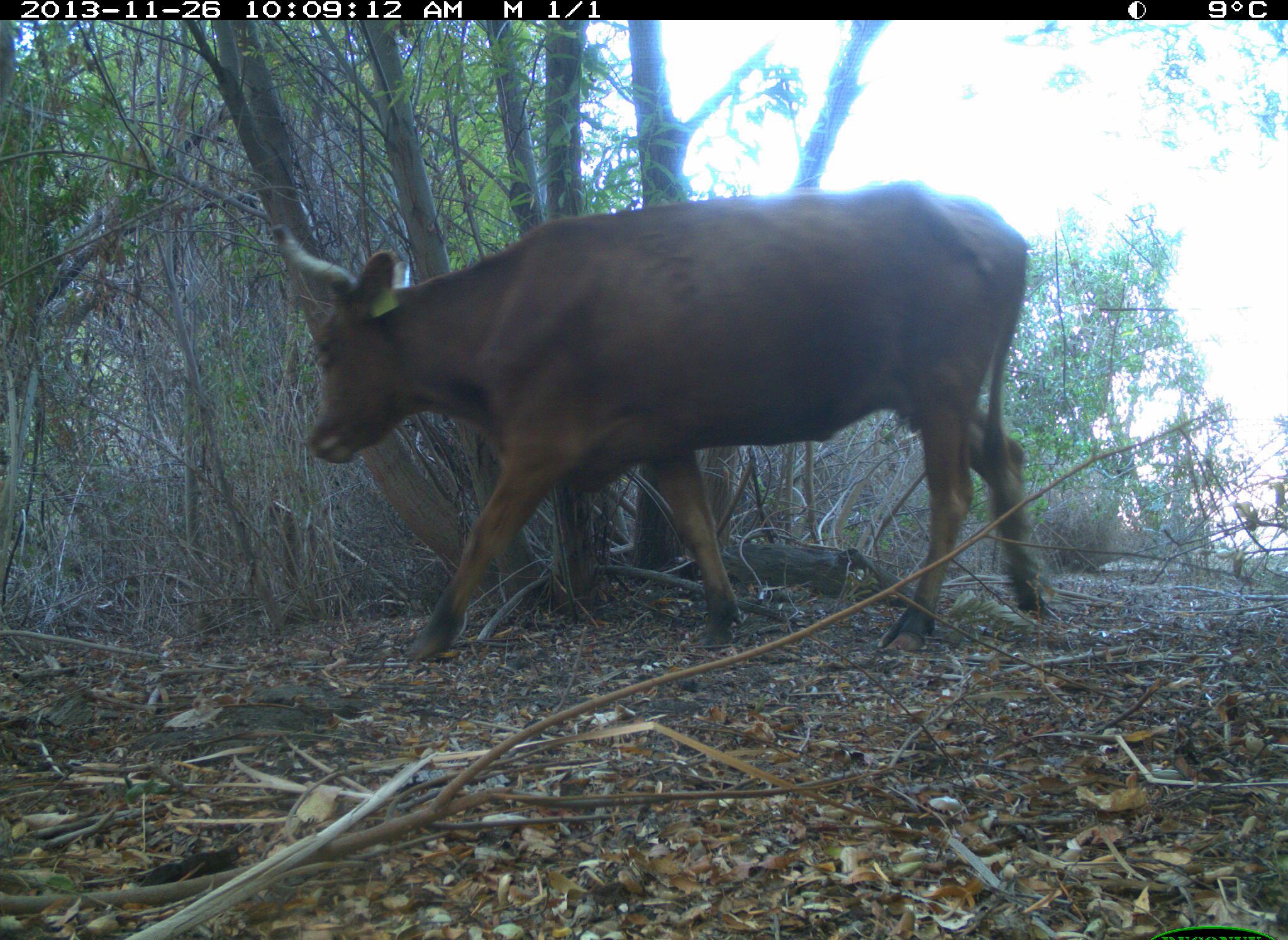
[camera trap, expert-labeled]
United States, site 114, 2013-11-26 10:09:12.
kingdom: Animalia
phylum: Chordata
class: Mammalia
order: Artiodactyla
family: Bovidae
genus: Bos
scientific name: Bos taurus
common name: cow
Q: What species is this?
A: Cow (Bos taurus).